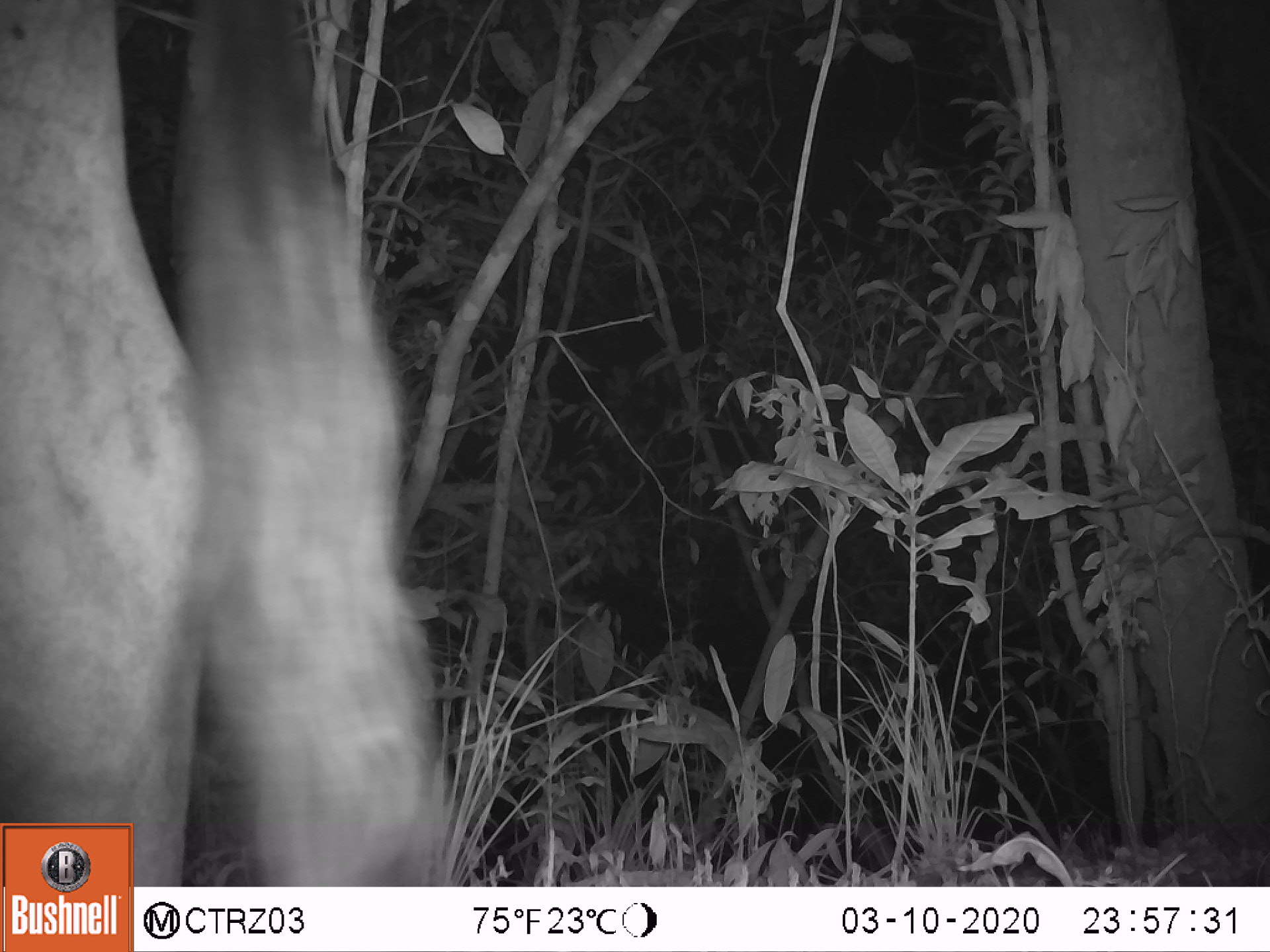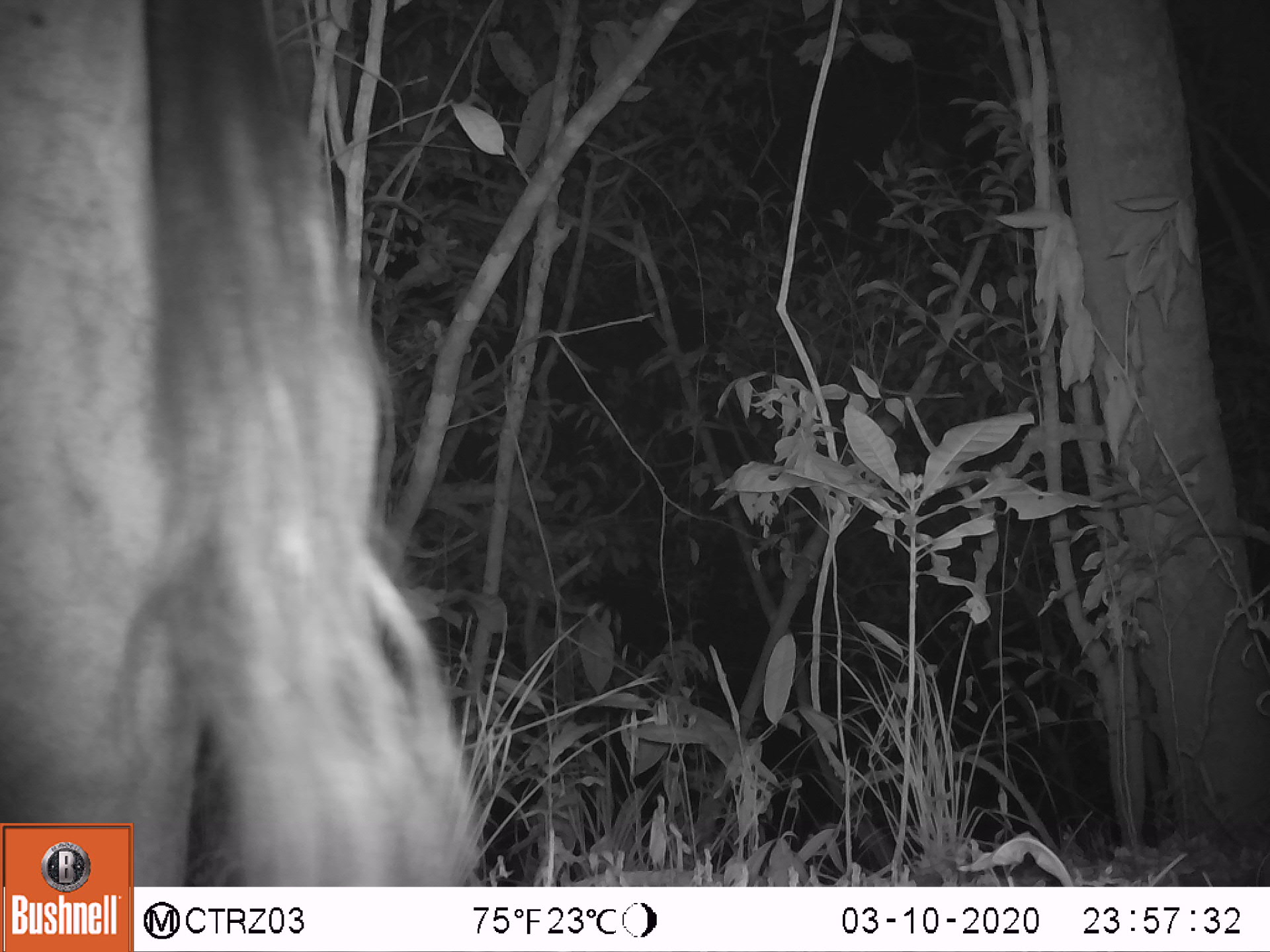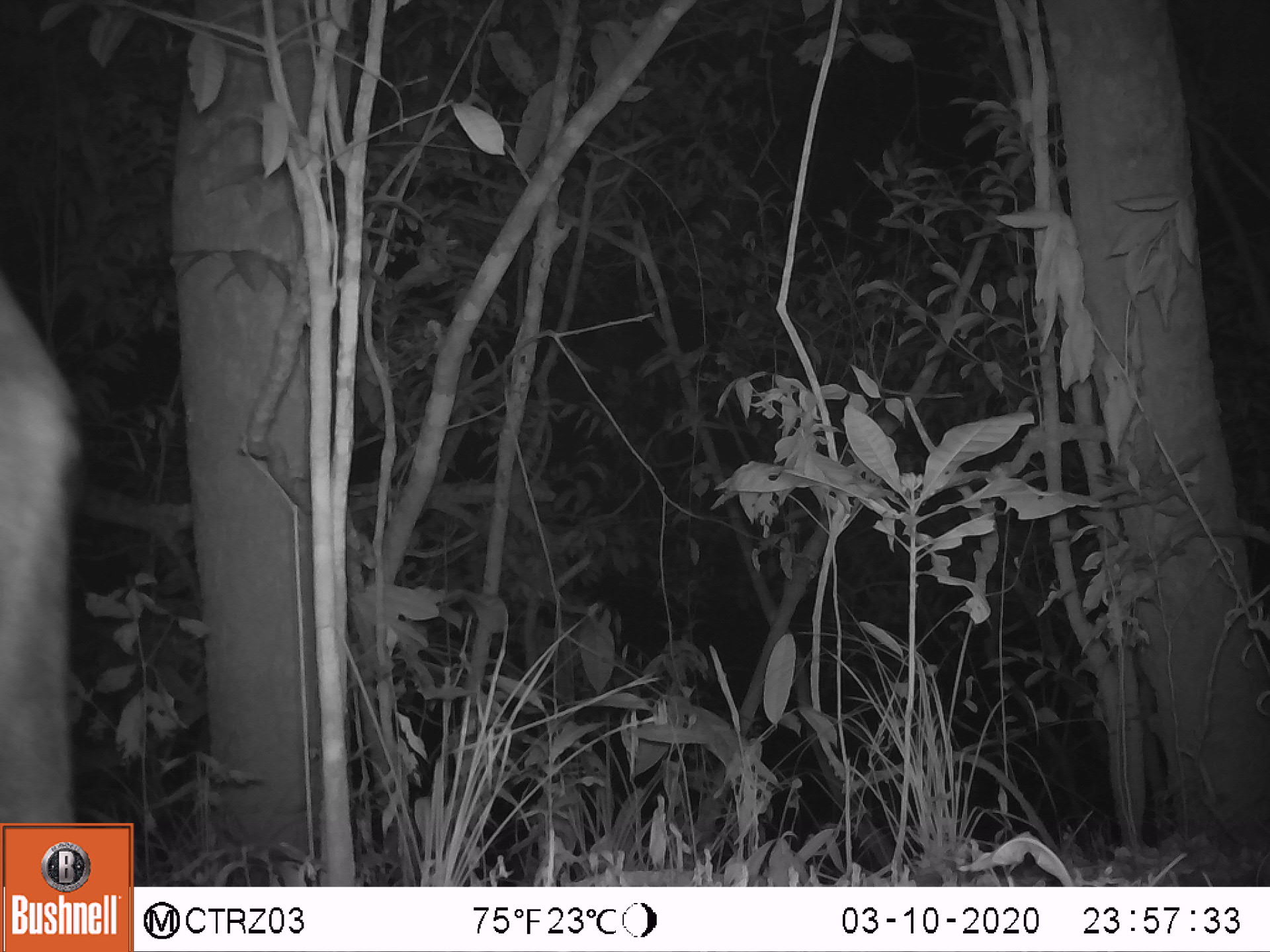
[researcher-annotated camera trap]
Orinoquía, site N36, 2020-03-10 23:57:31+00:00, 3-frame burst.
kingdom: Animalia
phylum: Chordata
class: Mammalia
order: Artiodactyla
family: Bovidae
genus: Bos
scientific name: Bos taurus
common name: cow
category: cattle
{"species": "cattle (cow) (Bos taurus)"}